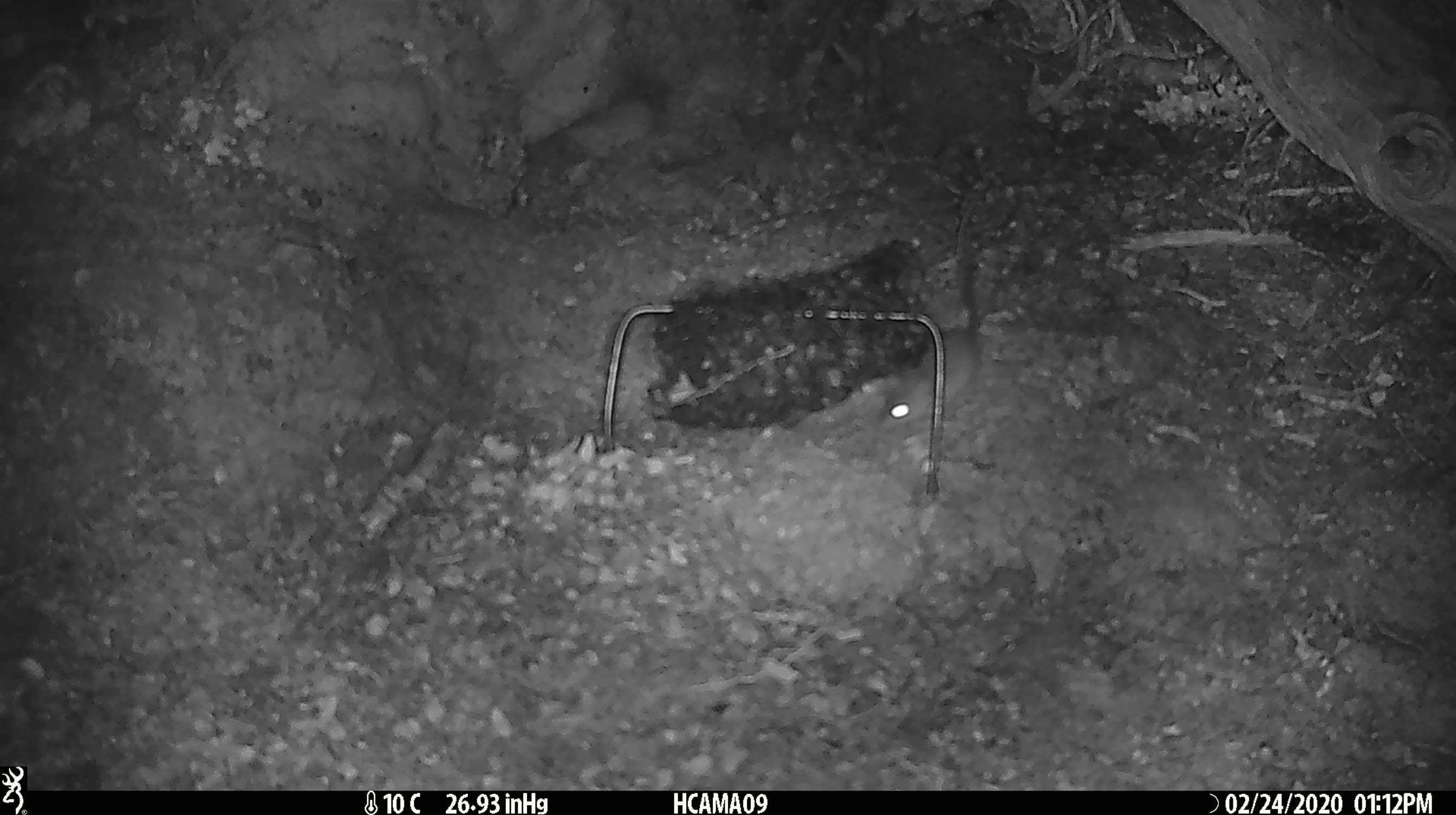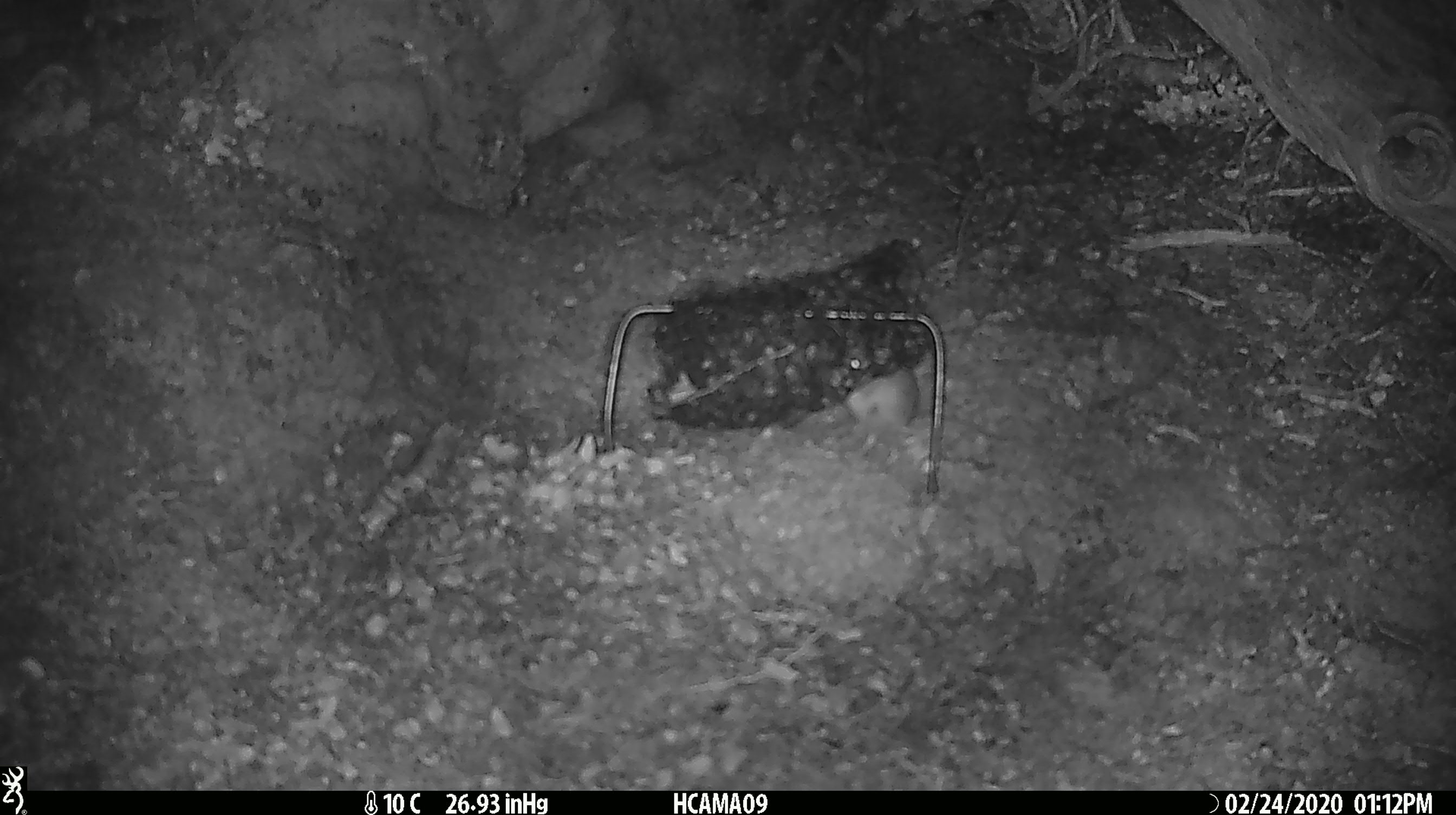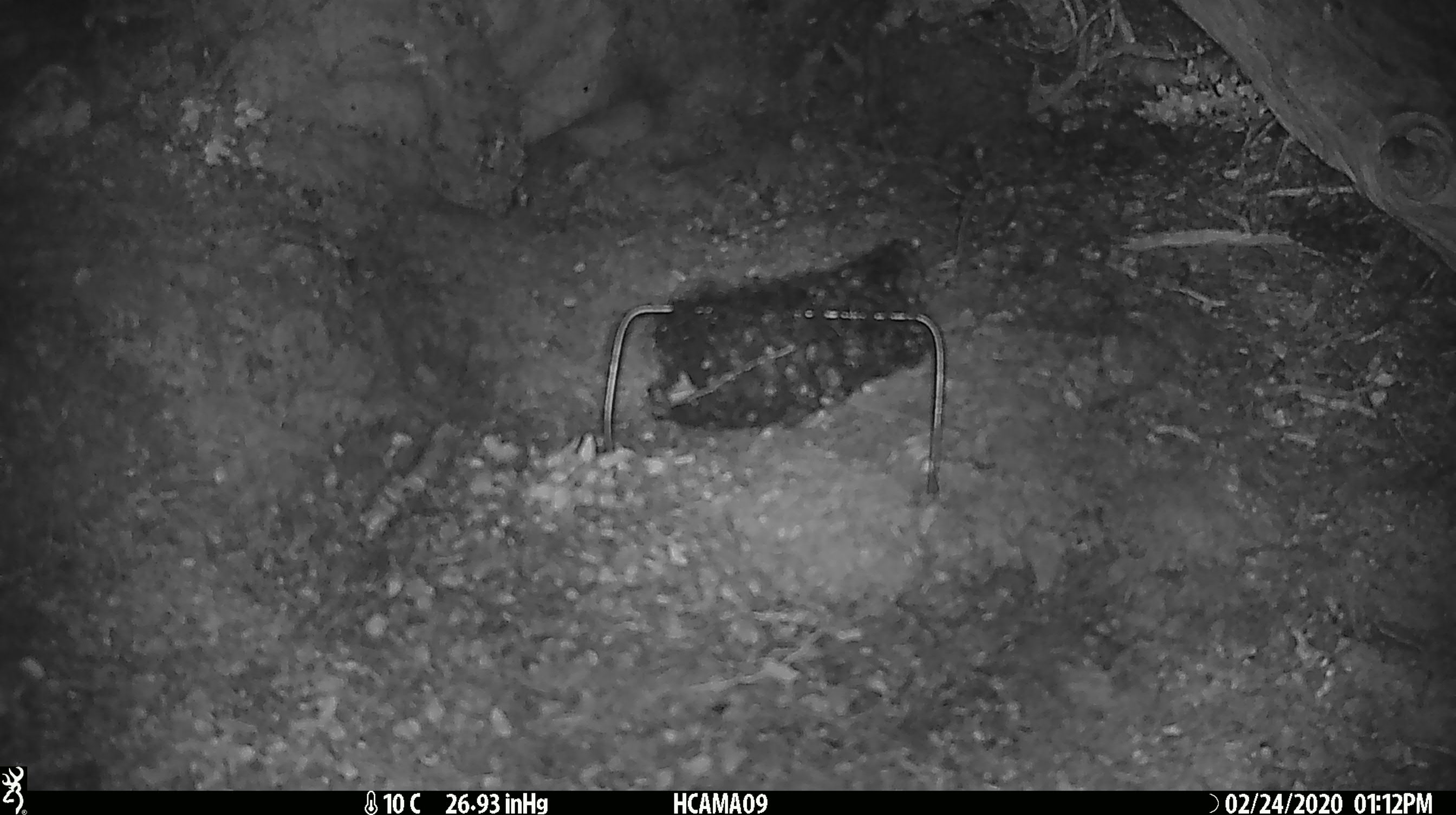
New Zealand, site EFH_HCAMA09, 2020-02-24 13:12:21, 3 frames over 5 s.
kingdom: Animalia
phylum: Chordata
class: Mammalia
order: Rodentia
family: Muridae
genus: Mus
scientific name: Mus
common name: mouse